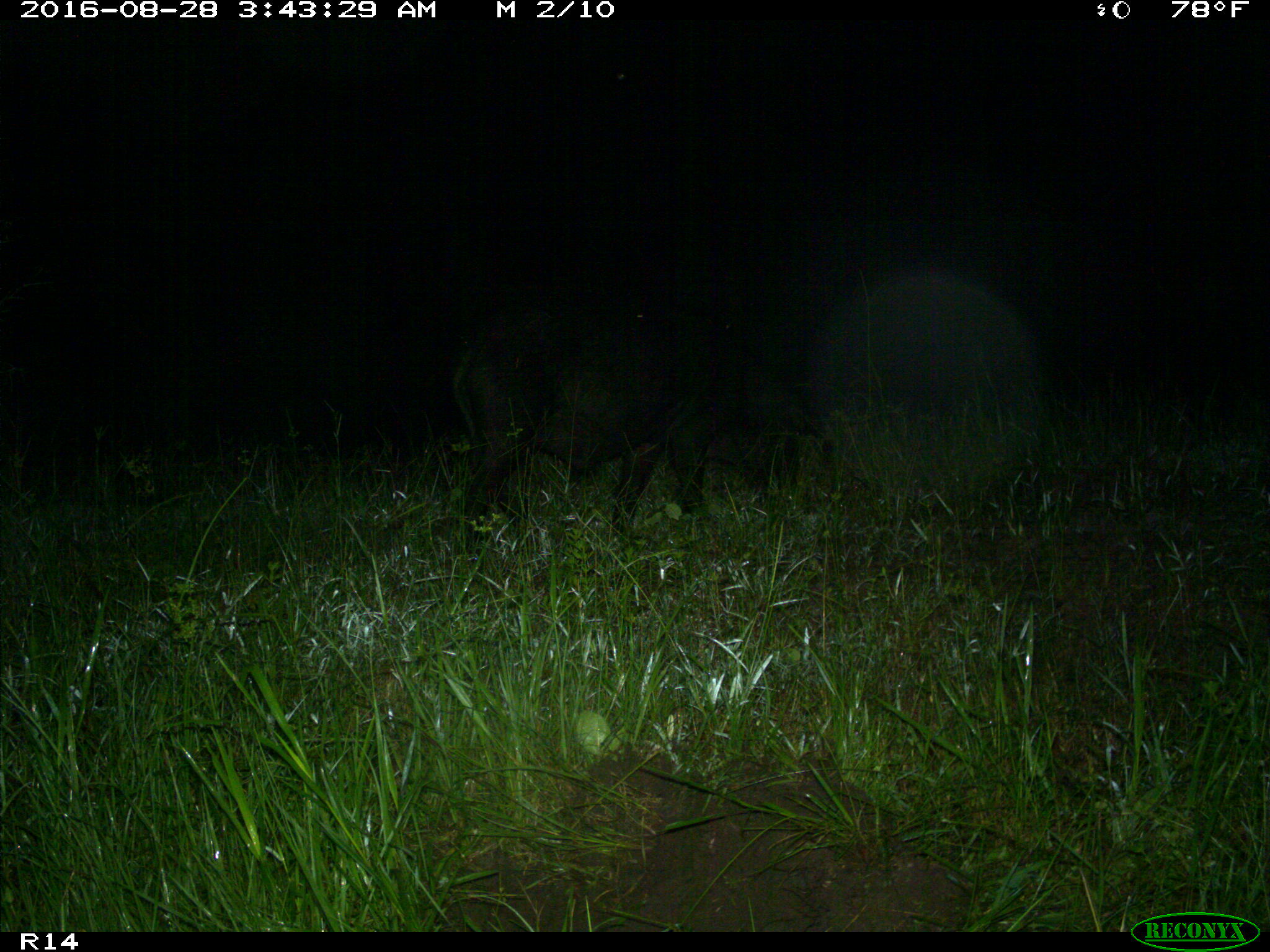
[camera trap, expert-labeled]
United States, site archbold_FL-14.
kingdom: Animalia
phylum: Chordata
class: Mammalia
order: Artiodactyla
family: Suidae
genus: Sus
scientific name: Sus scrofa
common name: wild boar